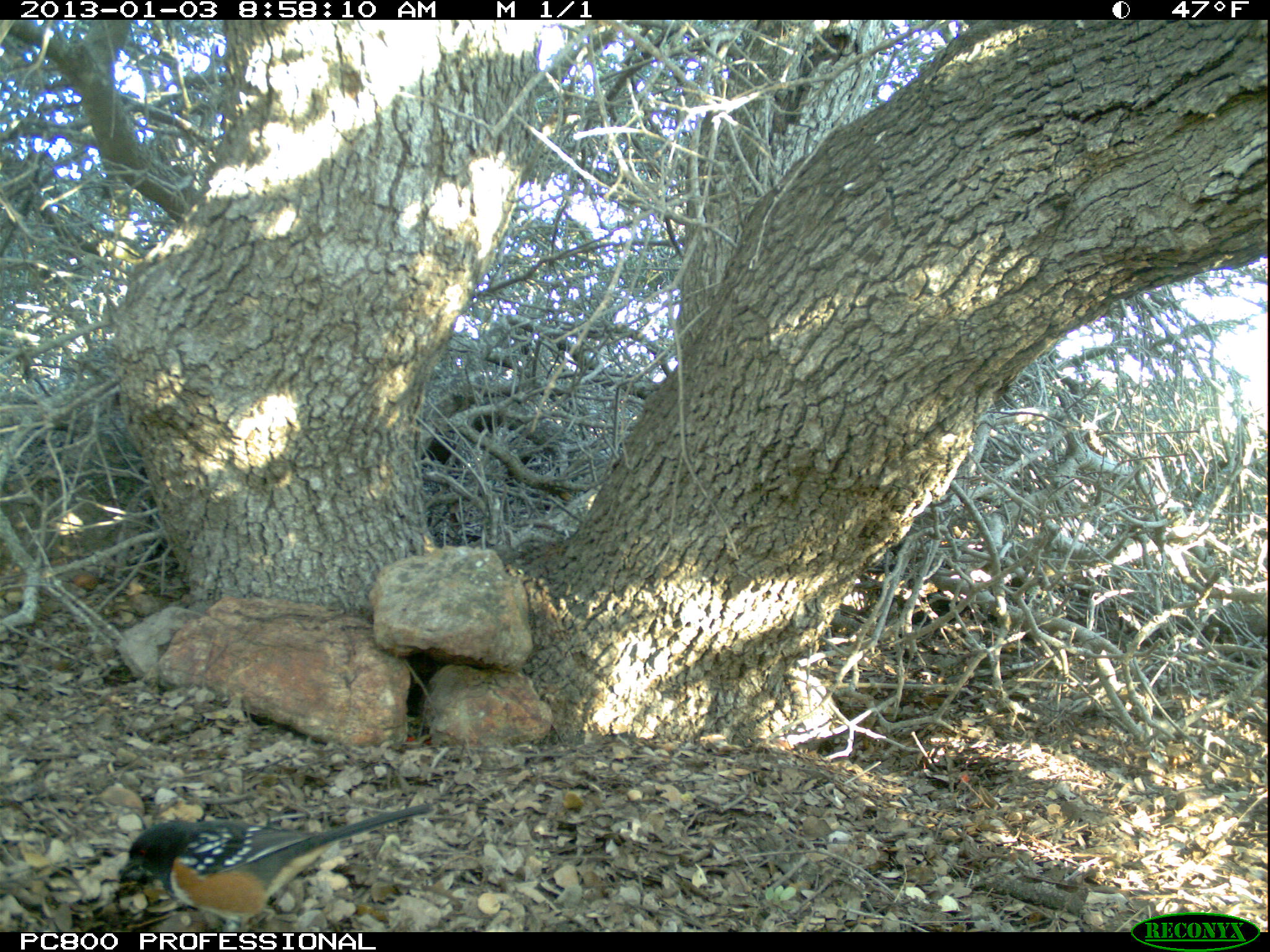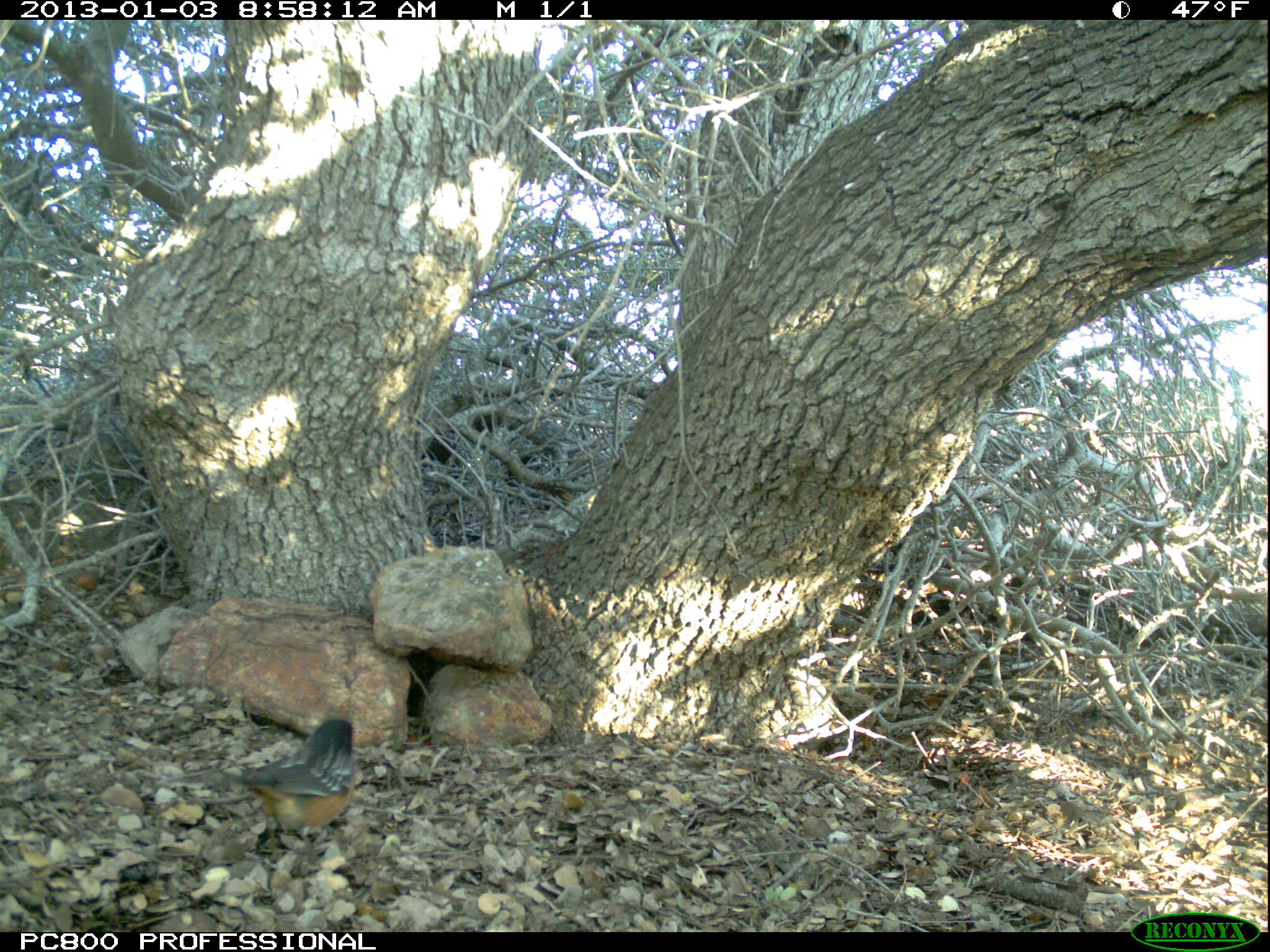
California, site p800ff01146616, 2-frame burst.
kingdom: Animalia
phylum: Chordata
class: Aves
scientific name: Aves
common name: bird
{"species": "bird (Aves)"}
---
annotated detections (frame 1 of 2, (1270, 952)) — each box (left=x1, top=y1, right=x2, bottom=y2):
bird: (left=118, top=801, right=435, bottom=932)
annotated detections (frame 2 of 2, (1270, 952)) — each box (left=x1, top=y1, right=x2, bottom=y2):
bird: (left=217, top=718, right=354, bottom=862)